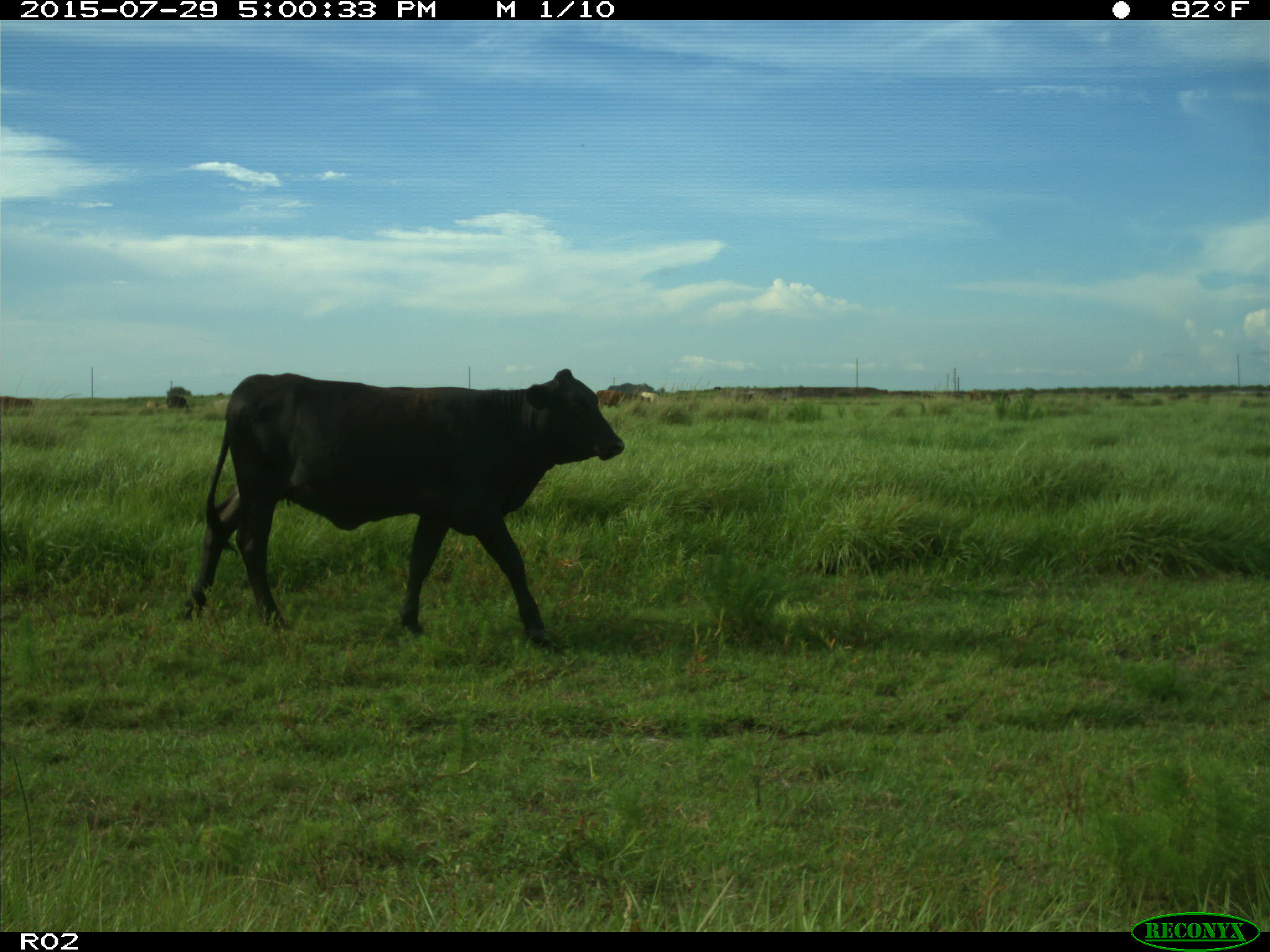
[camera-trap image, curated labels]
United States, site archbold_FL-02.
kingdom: Animalia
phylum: Chordata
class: Mammalia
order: Artiodactyla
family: Bovidae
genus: Bos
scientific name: Bos taurus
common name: domestic cow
Bos taurus (domestic cow).